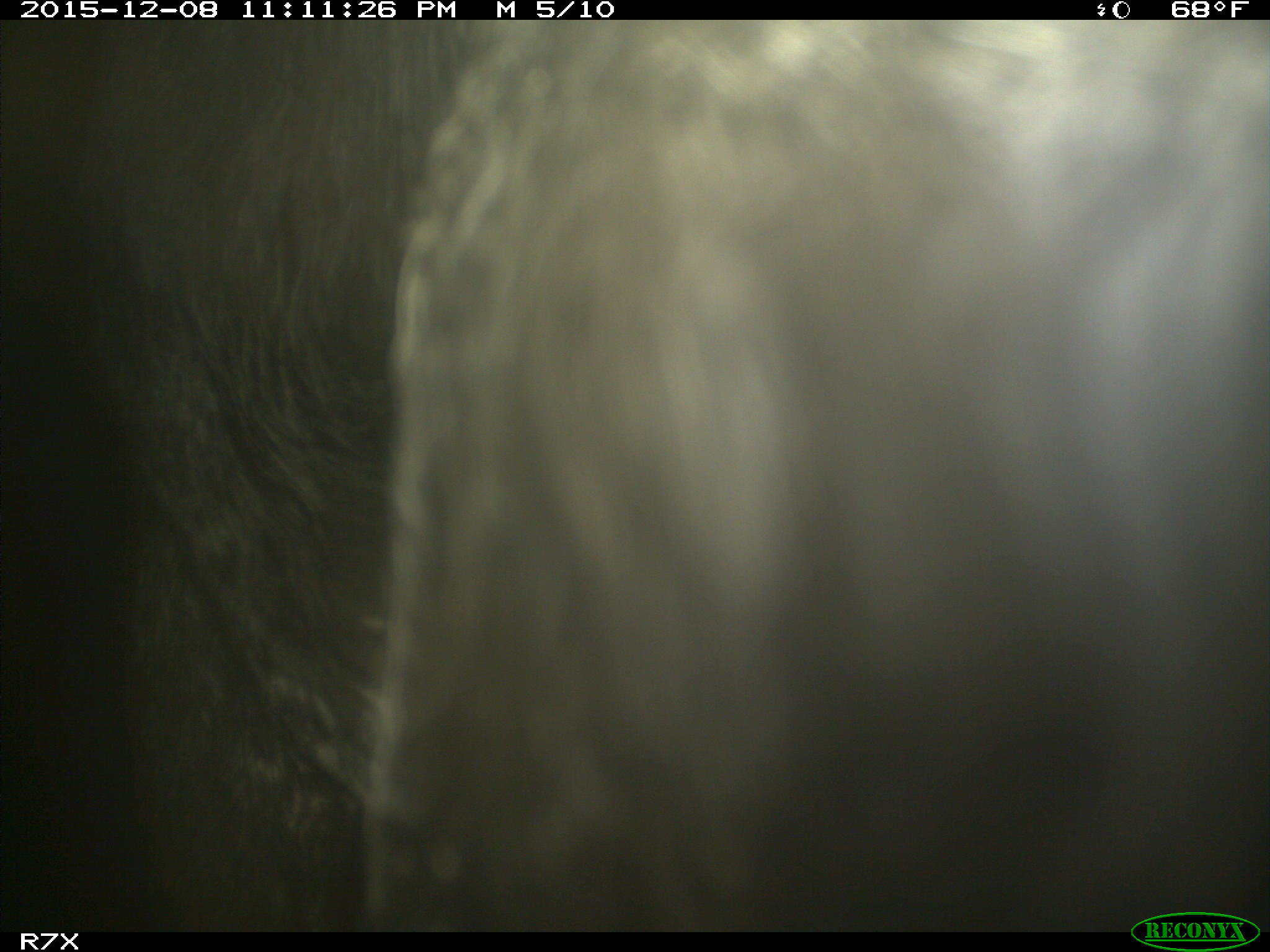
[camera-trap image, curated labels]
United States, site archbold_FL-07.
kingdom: Animalia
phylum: Chordata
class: Mammalia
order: Artiodactyla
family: Bovidae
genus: Bos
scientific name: Bos taurus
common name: domestic cow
Bos taurus (domestic cow).